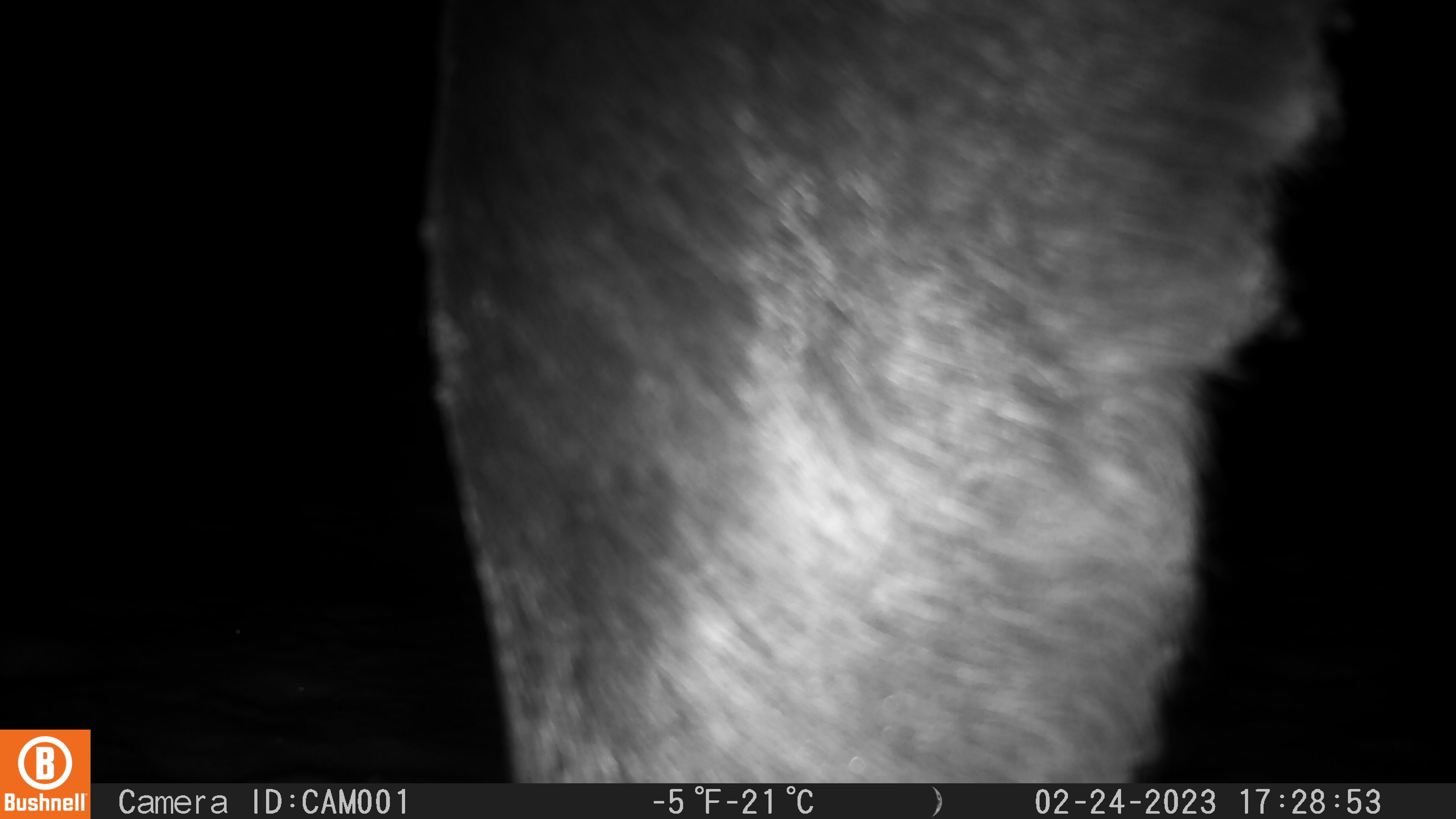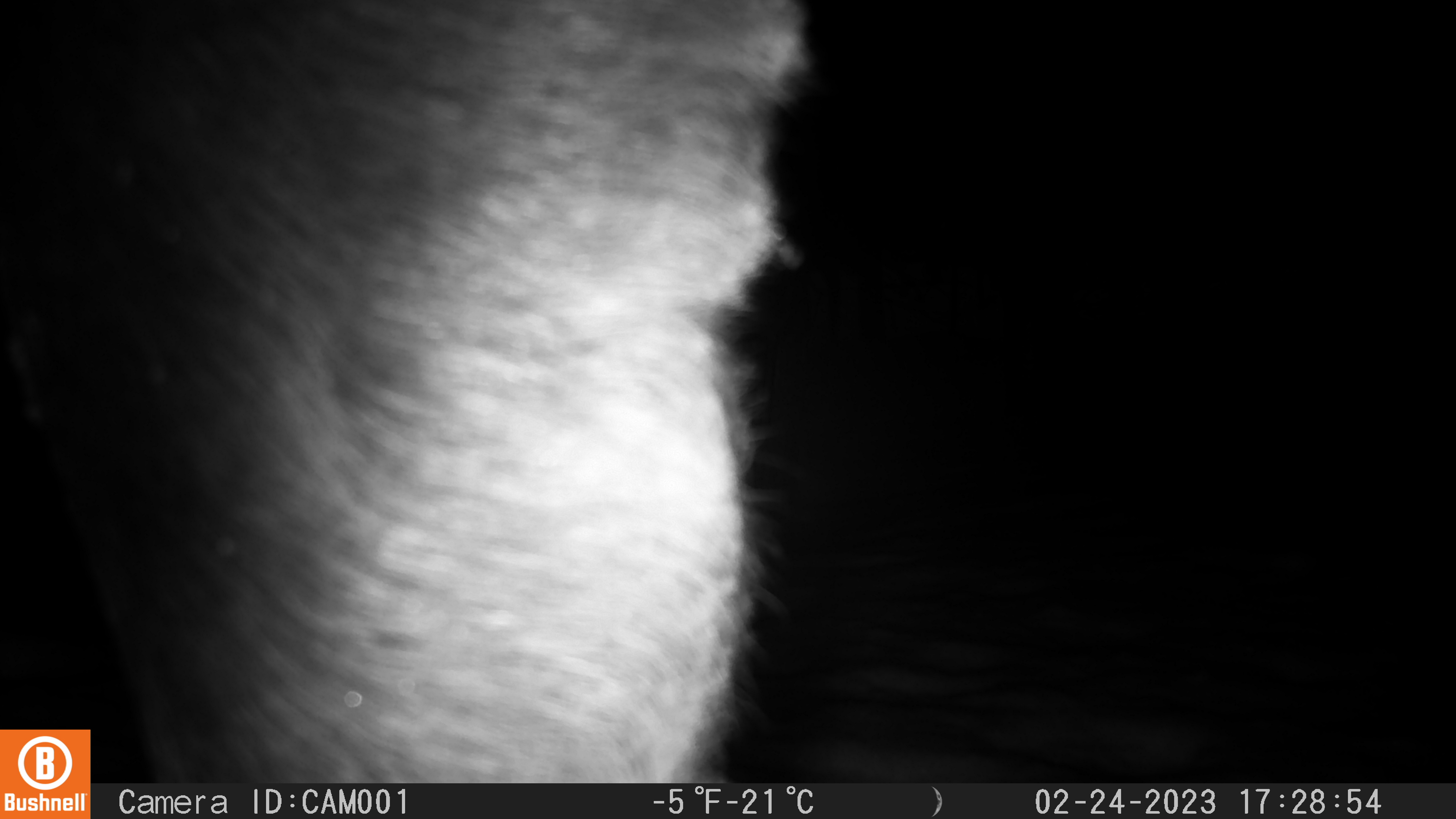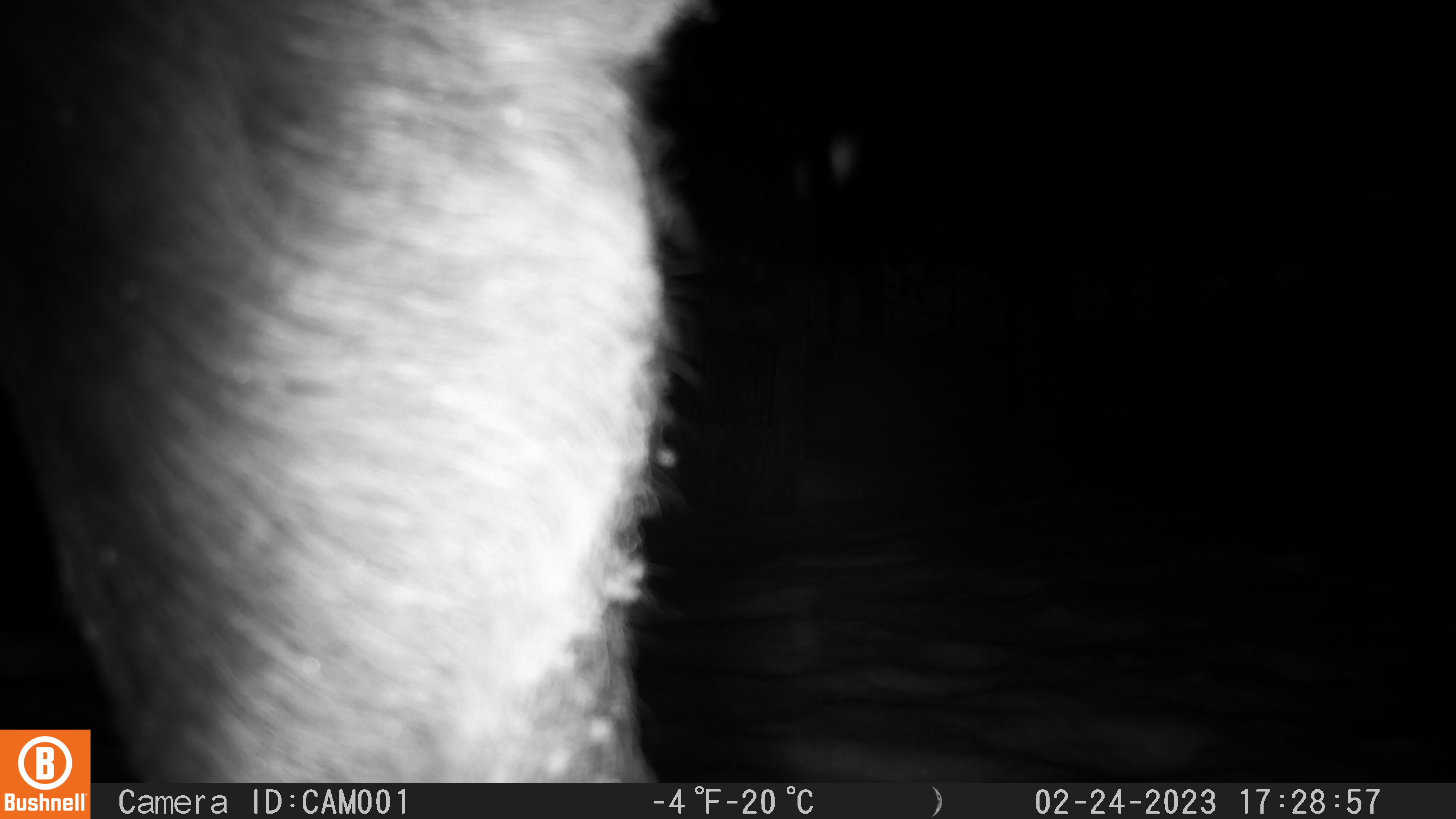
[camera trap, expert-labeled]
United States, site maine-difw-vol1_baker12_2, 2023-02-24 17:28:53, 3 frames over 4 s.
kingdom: Animalia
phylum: Chordata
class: Mammalia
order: Artiodactyla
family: Cervidae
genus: Alces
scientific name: Alces alces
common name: moose